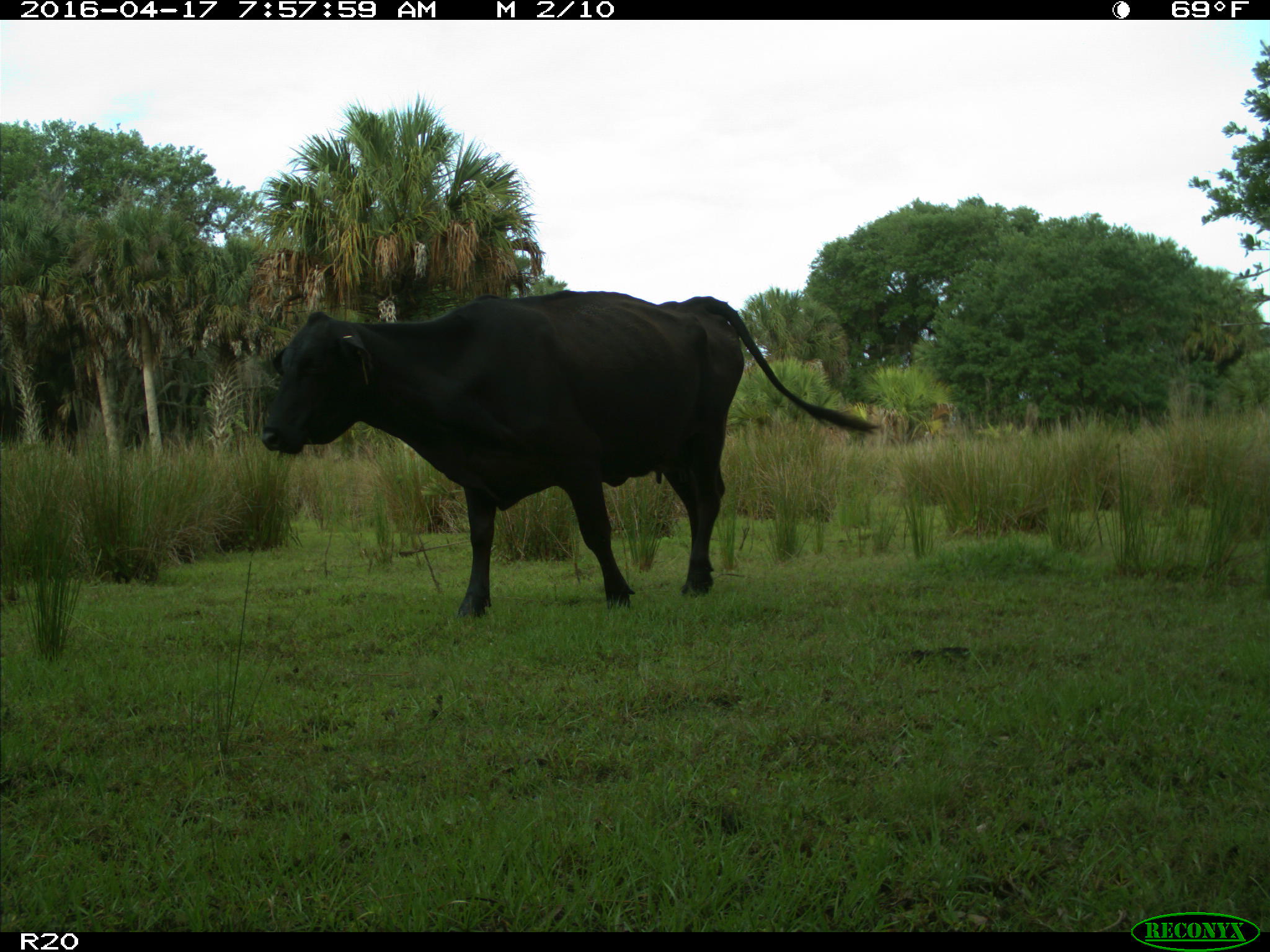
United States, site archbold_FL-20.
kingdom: Animalia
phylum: Chordata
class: Mammalia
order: Artiodactyla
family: Bovidae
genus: Bos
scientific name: Bos taurus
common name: domestic cow